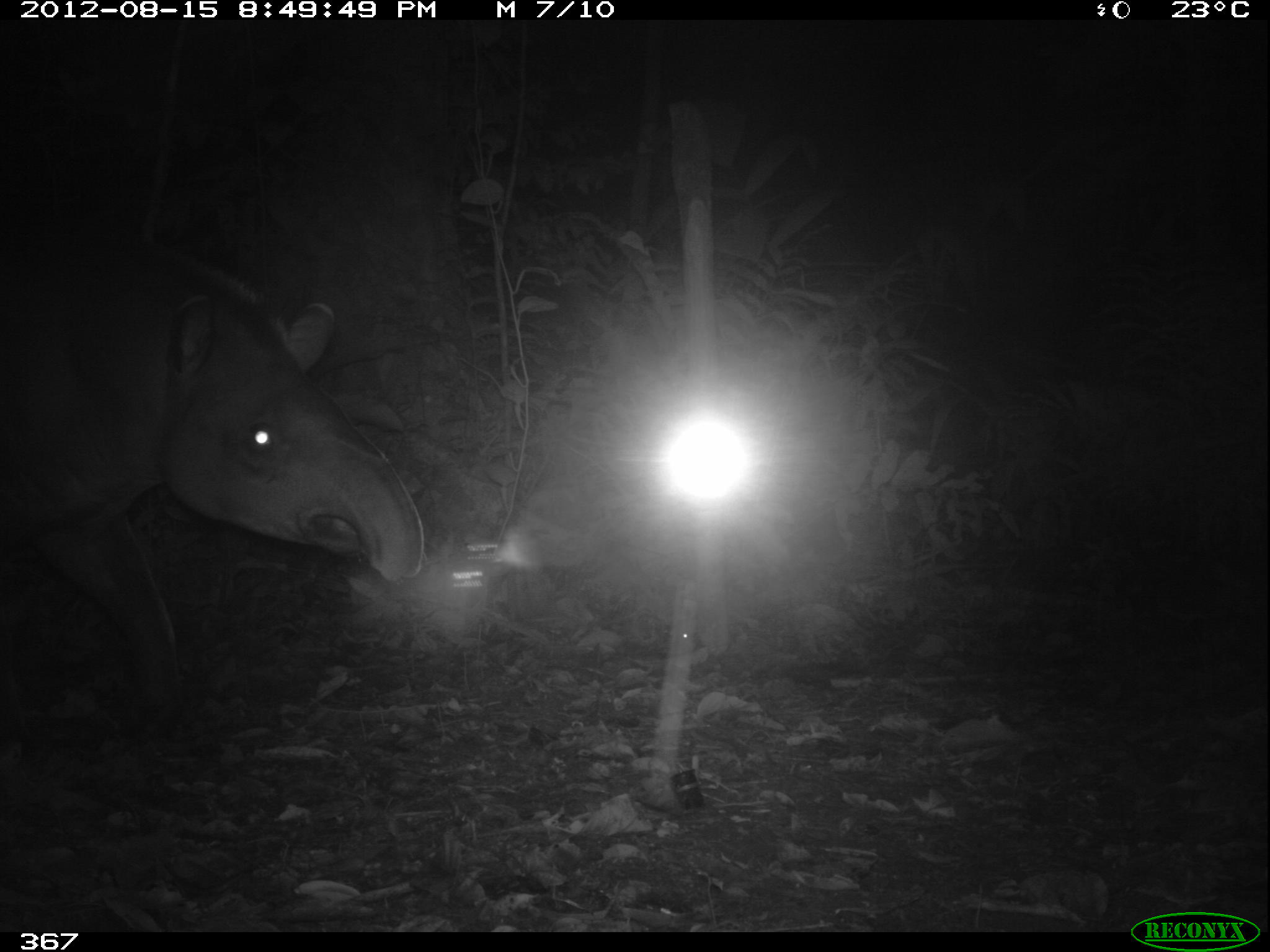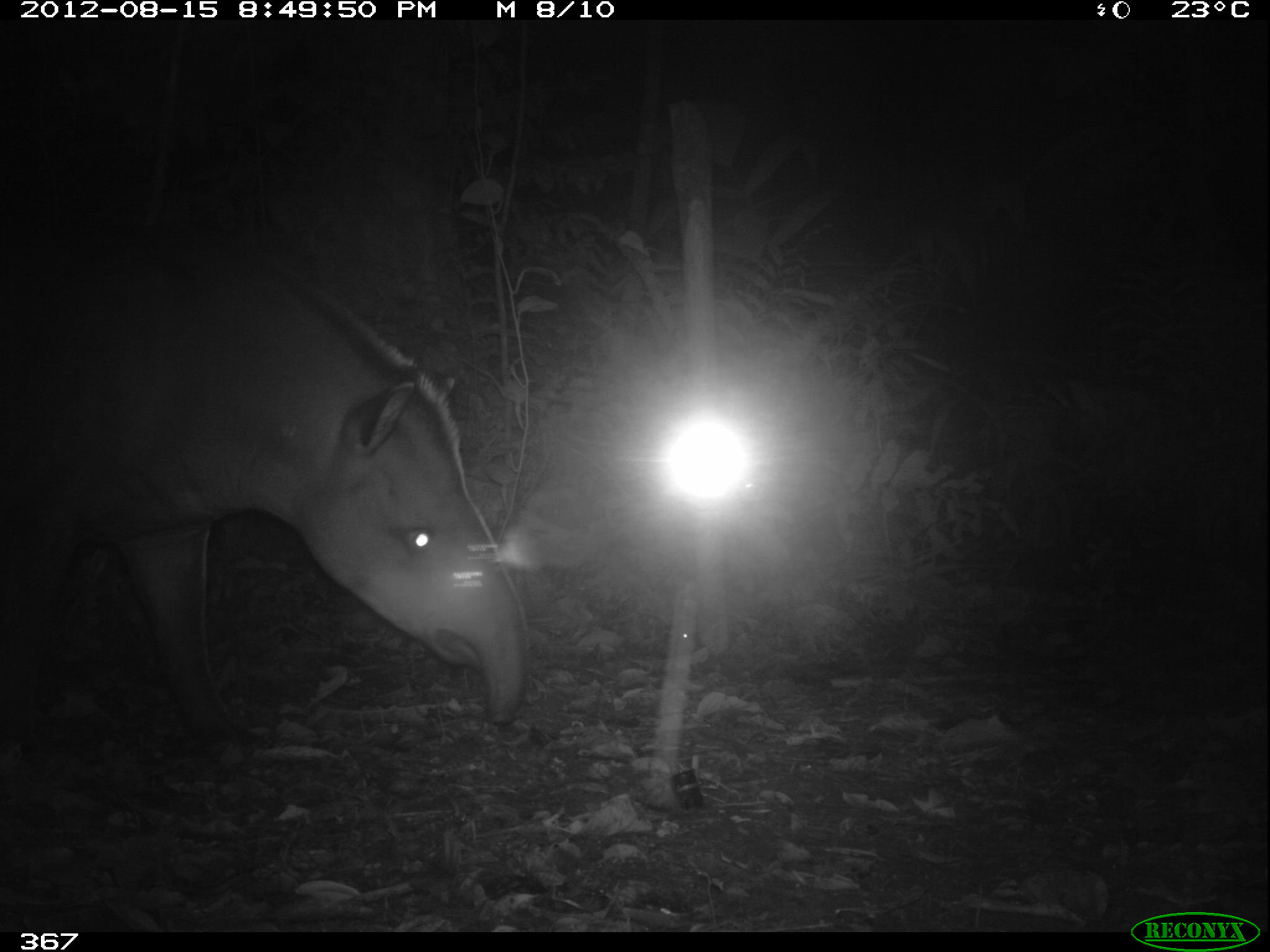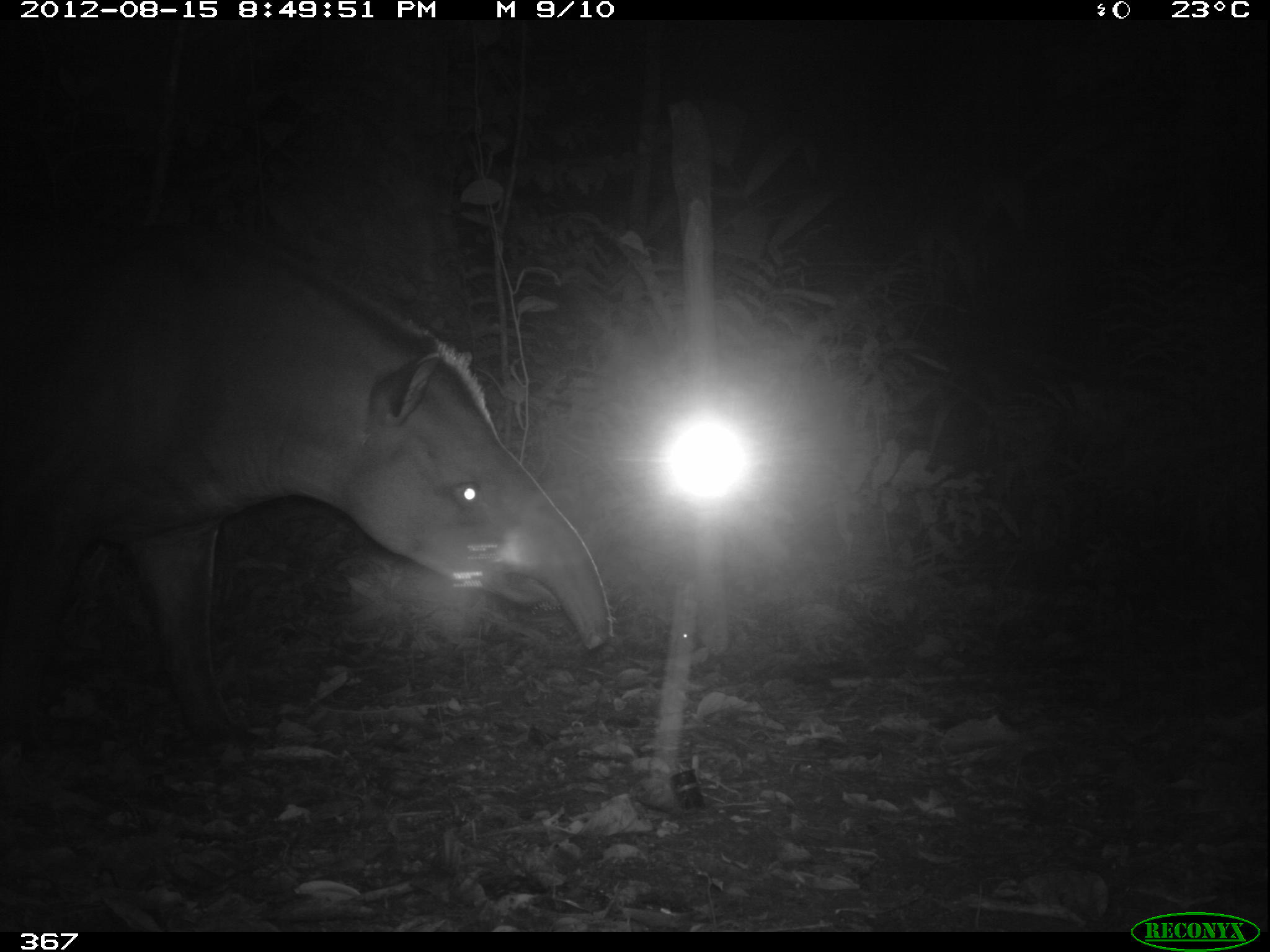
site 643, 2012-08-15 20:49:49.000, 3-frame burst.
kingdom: Animalia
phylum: Chordata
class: Mammalia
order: Perissodactyla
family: Tapiridae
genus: Tapirus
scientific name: Tapirus terrestris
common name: south american tapir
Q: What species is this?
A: Tapirus terrestris (south american tapir).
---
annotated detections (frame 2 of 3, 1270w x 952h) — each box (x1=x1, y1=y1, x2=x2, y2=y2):
tapirus terrestris: (x1=2, y1=211, x2=529, y2=757)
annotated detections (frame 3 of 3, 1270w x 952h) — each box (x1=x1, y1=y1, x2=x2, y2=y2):
tapirus terrestris: (x1=0, y1=216, x2=613, y2=760)